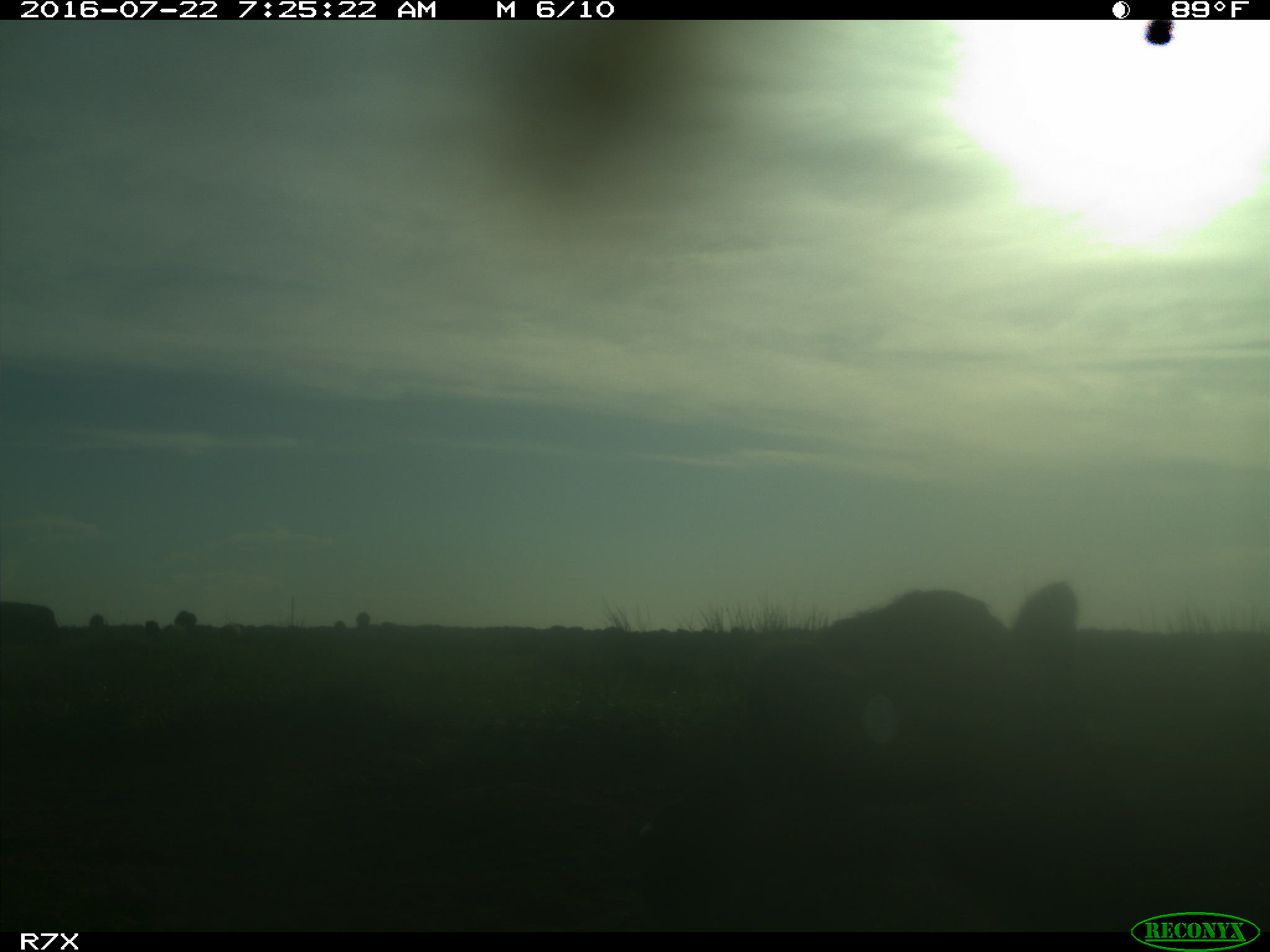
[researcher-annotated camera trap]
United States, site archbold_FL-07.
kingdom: Animalia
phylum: Chordata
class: Mammalia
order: Artiodactyla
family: Bovidae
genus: Bos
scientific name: Bos taurus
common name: domestic cow